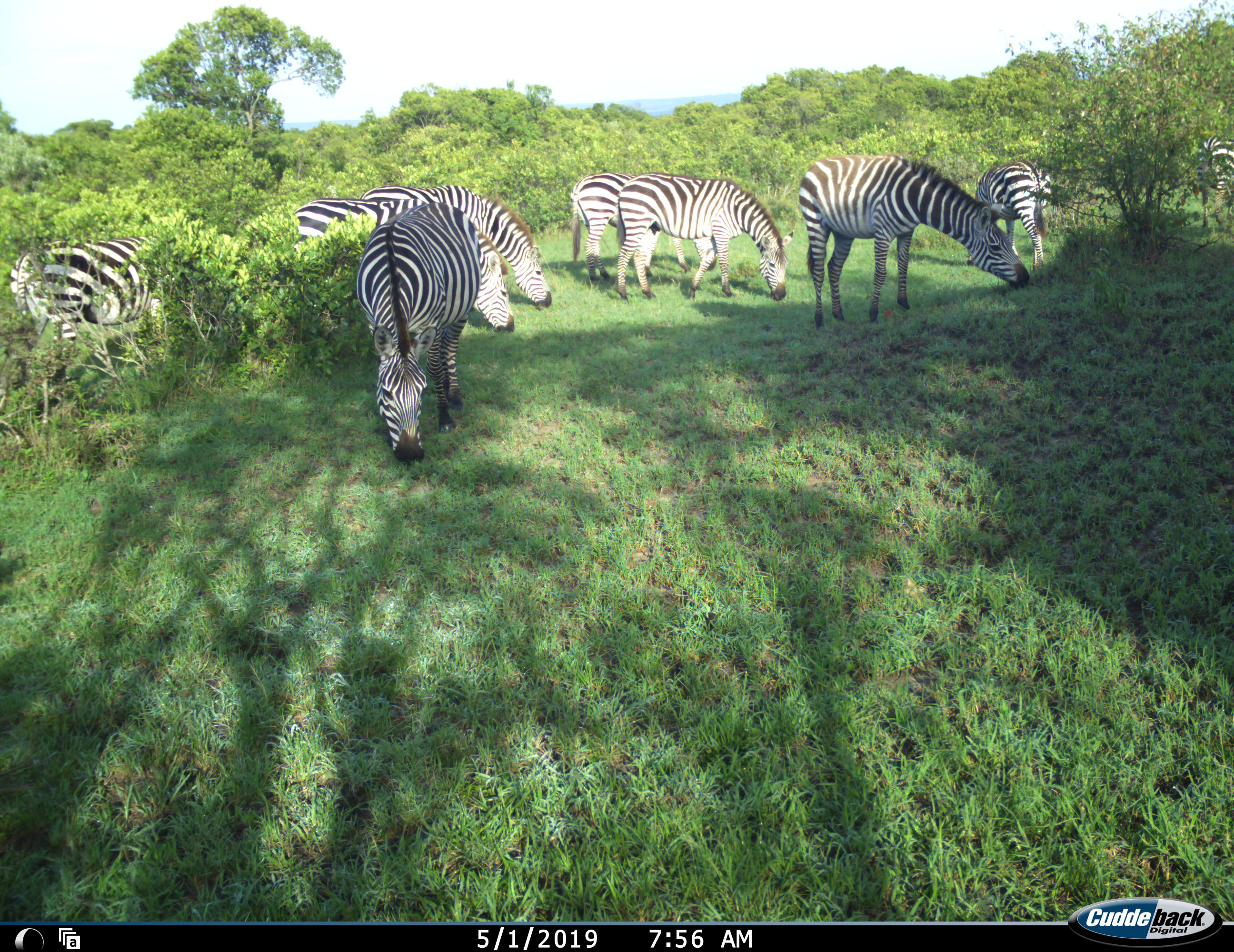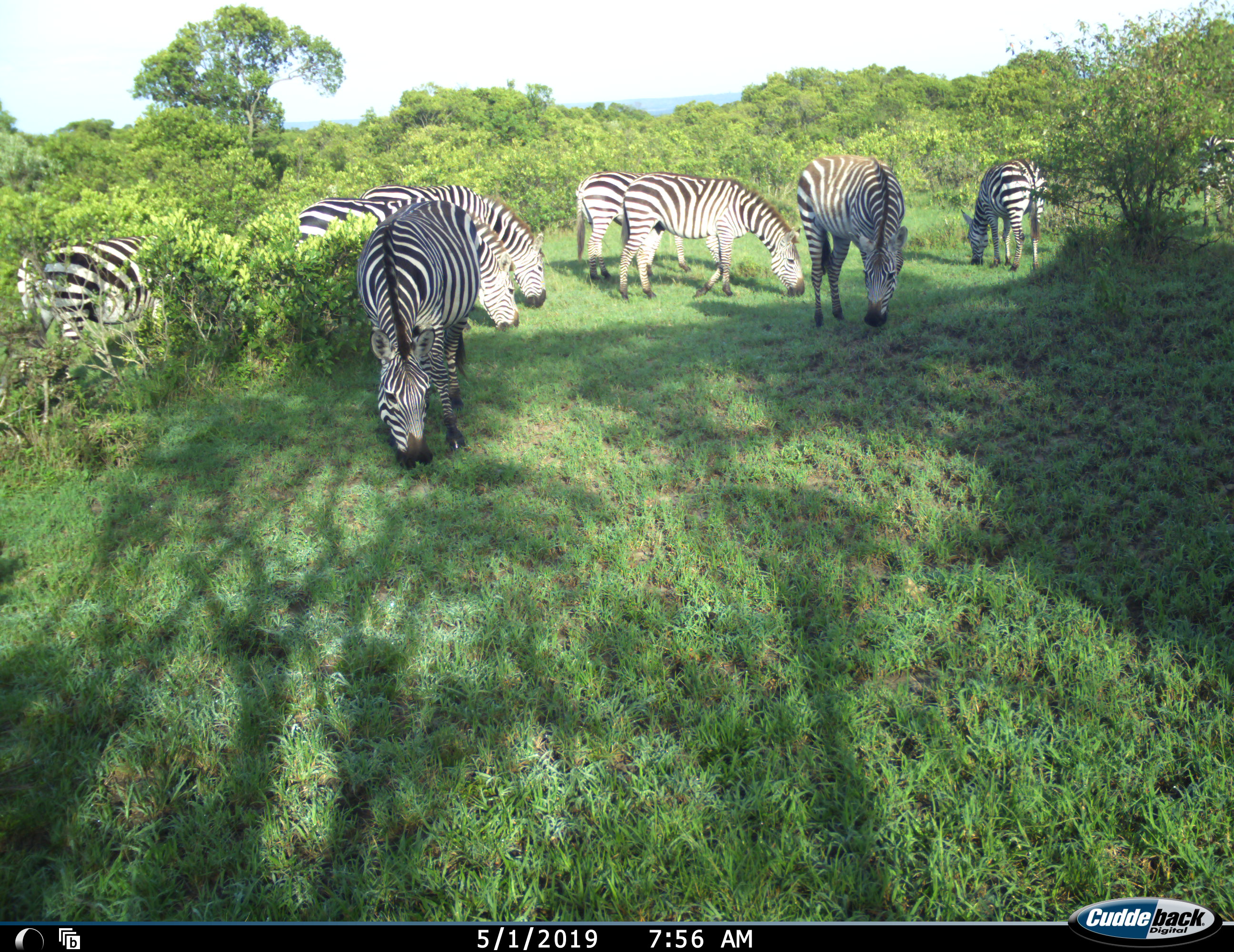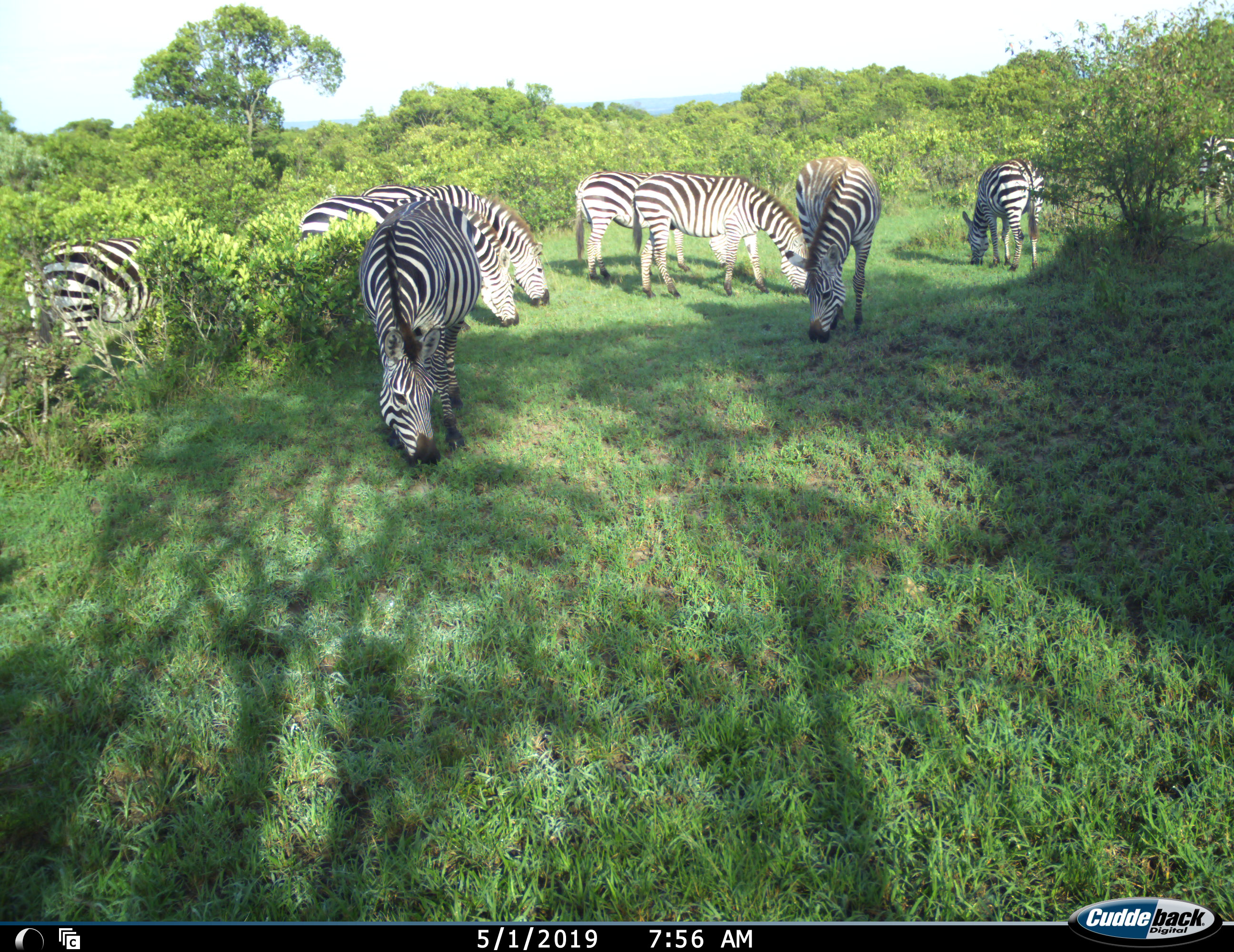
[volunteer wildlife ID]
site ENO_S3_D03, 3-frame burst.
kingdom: Animalia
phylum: Chordata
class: Mammalia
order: Perissodactyla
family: Equidae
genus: Equus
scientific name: Equus quagga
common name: plains zebra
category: zebraplains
Zebraplains (plains zebra) (Equus quagga), count 9. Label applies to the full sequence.